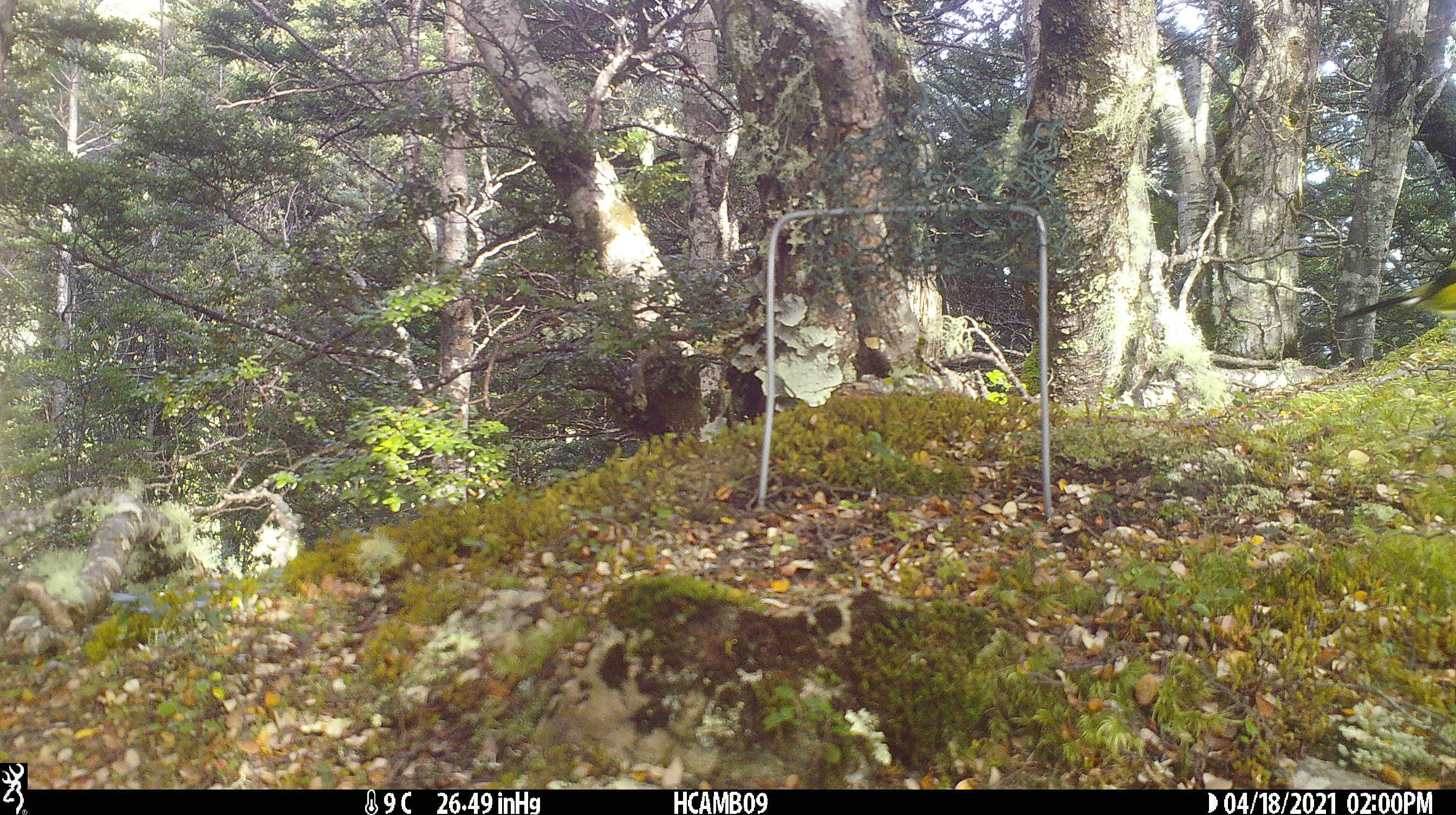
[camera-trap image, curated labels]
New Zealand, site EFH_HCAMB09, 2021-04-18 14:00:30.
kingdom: Animalia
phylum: Chordata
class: Aves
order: Passeriformes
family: Meliphagidae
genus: Anthornis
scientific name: Anthornis melanura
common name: new zealand bellbird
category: bellbird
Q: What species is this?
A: Bellbird (new zealand bellbird) (Anthornis melanura).